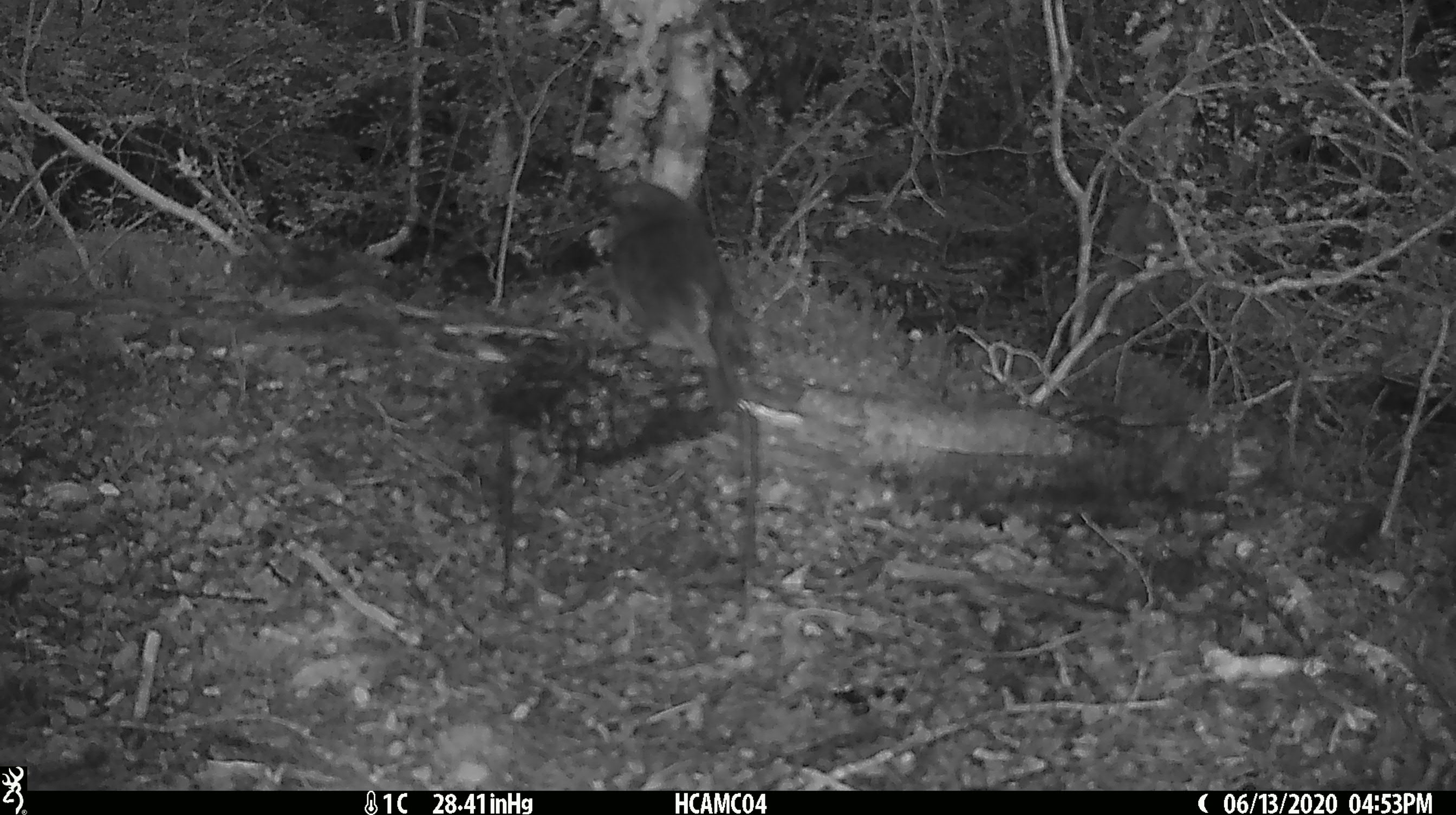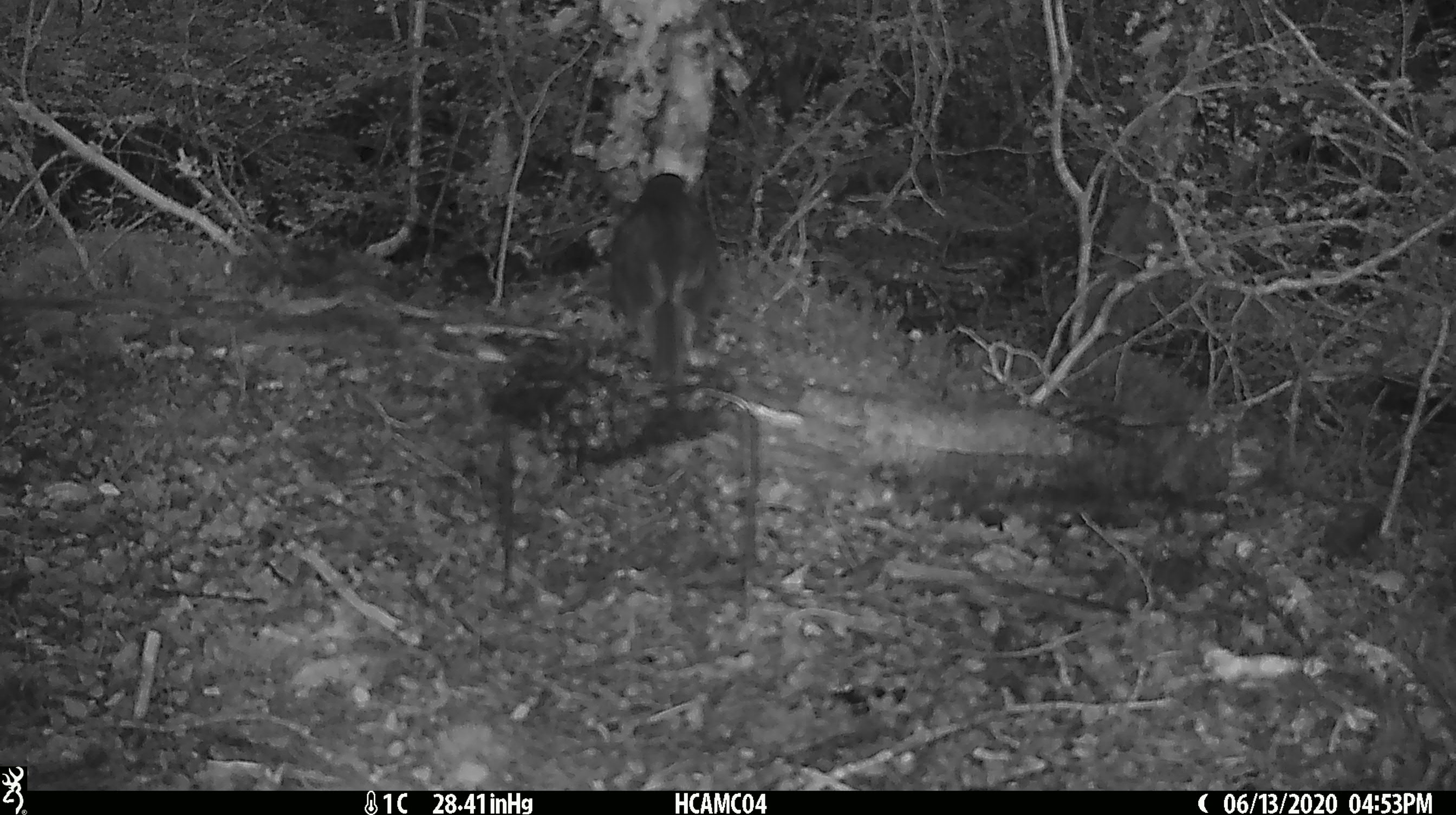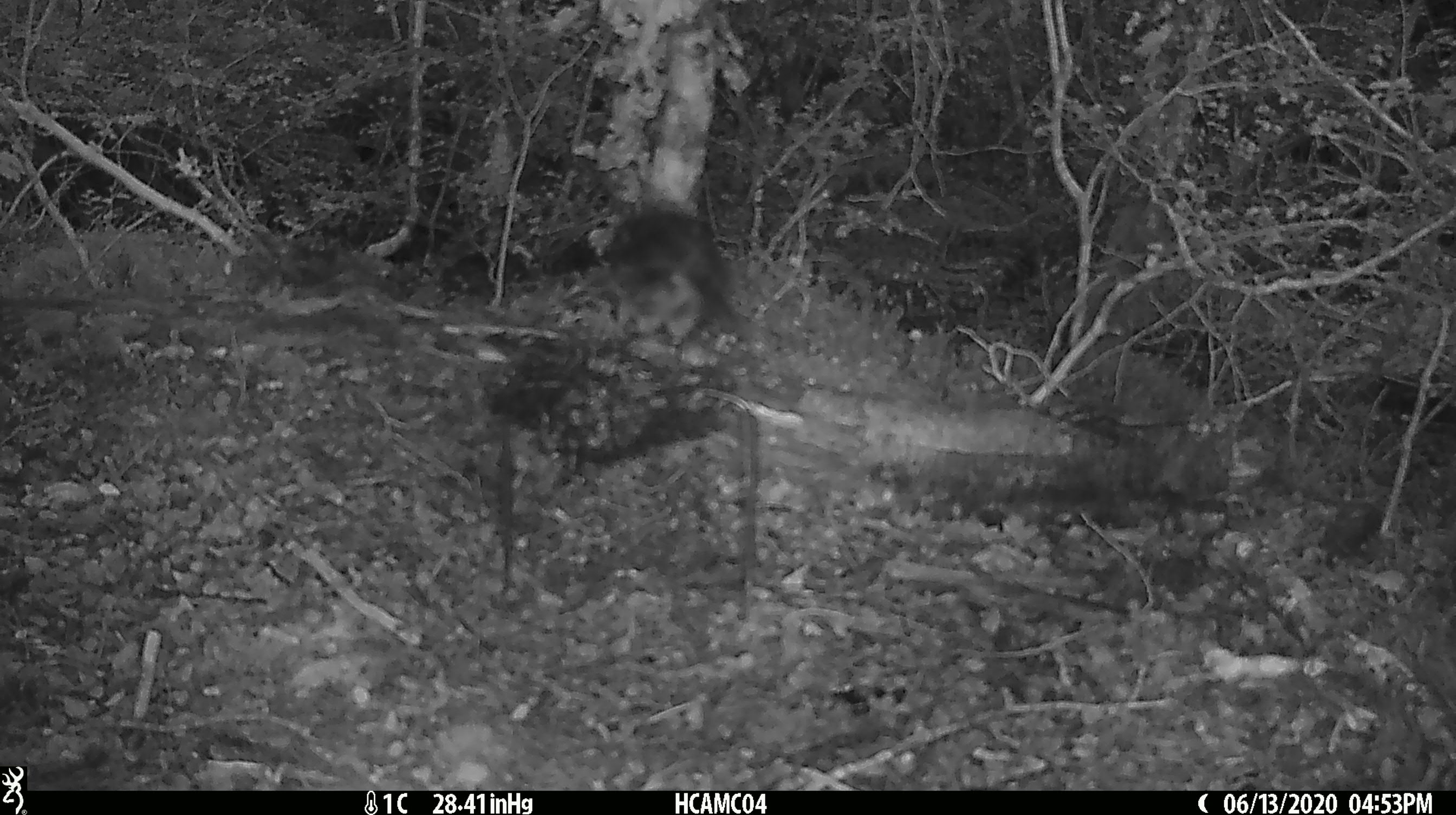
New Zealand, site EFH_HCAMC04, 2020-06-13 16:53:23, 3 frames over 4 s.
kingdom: Animalia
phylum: Chordata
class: Aves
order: Passeriformes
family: Petroicidae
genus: Petroica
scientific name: Petroica australis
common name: new zealand robin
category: robin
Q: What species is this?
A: Robin (new zealand robin) (Petroica australis).